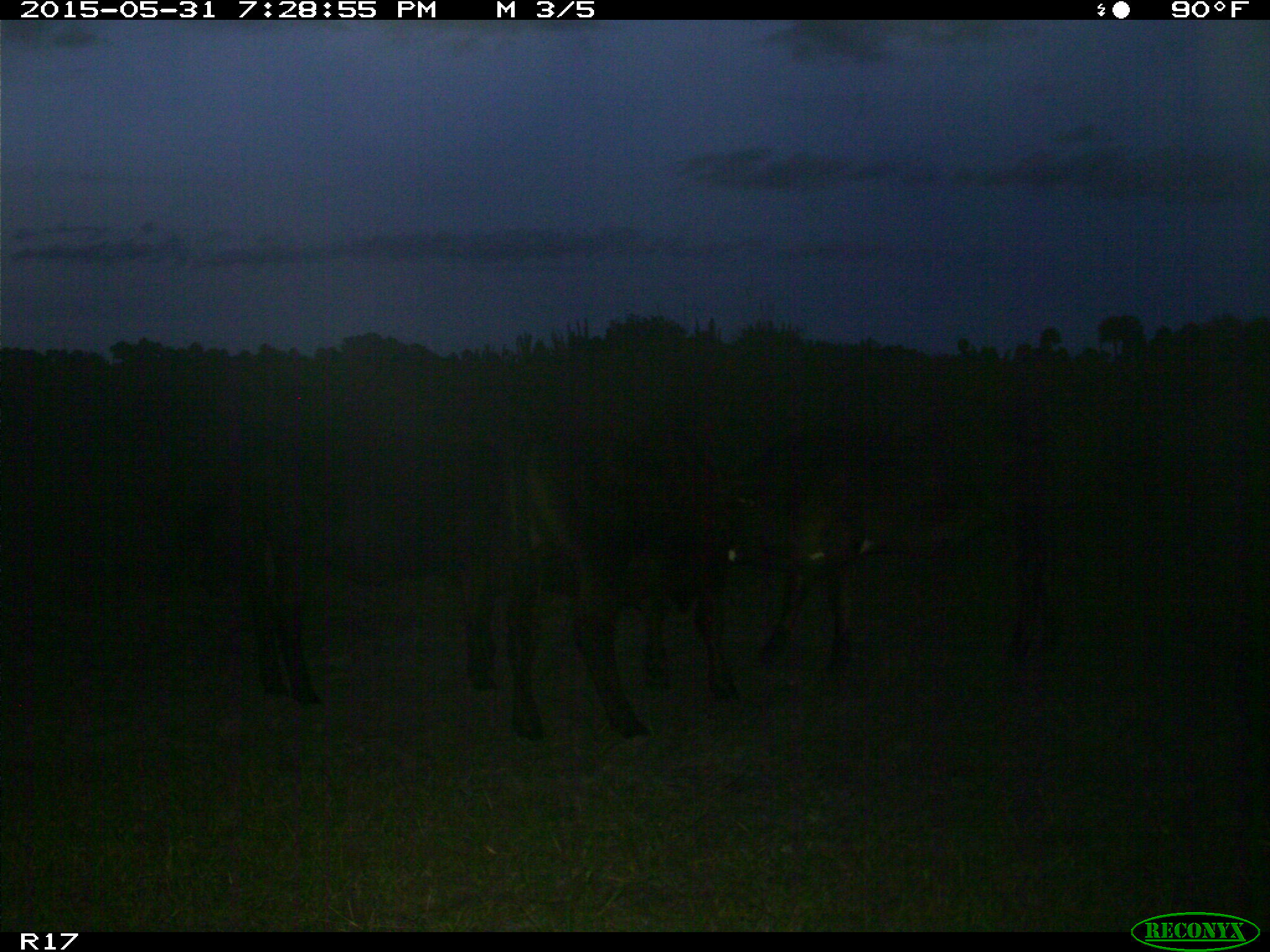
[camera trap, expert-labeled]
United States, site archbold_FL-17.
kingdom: Animalia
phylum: Chordata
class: Mammalia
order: Artiodactyla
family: Bovidae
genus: Bos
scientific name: Bos taurus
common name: domestic cow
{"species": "Bos taurus (domestic cow)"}